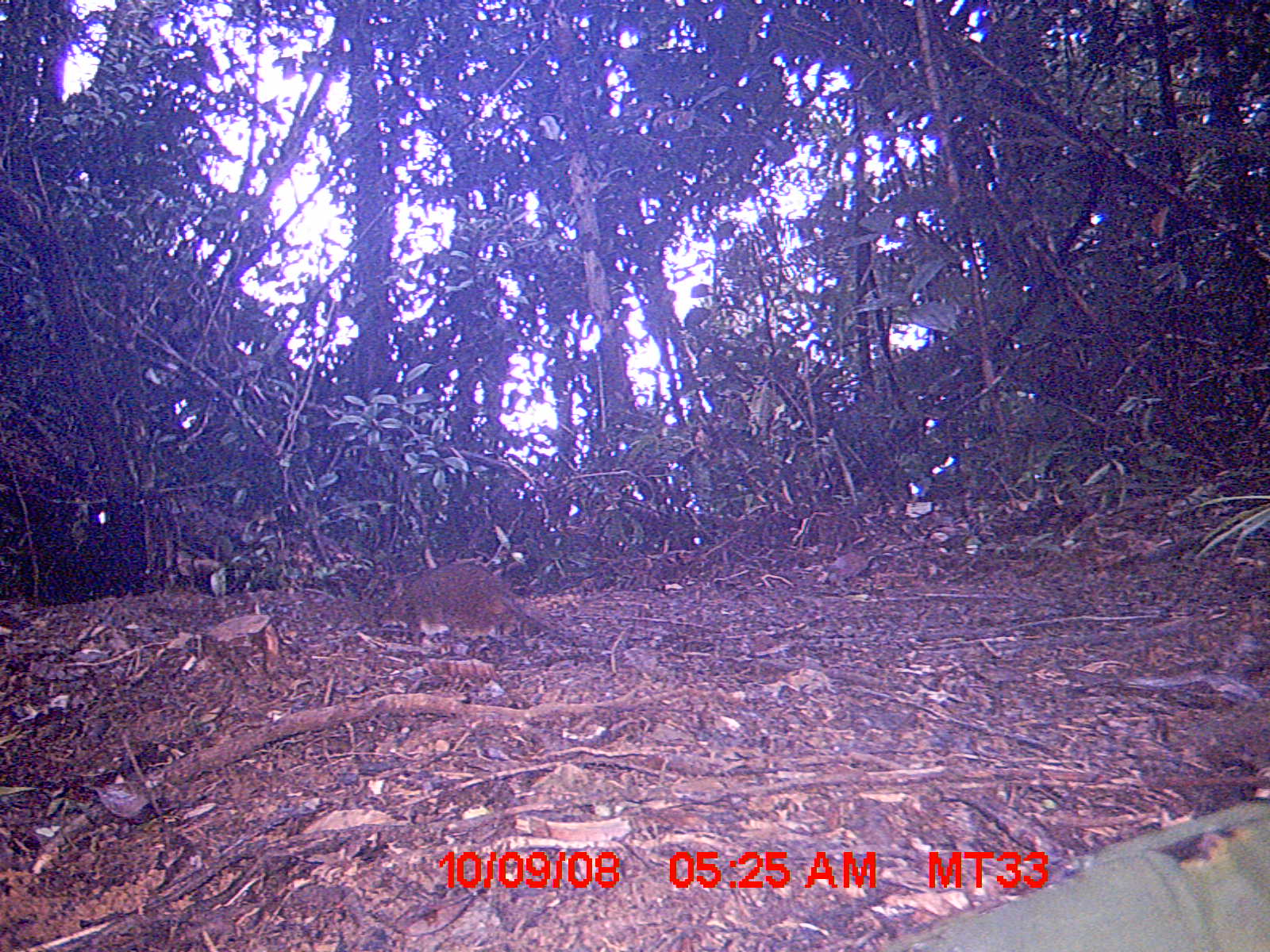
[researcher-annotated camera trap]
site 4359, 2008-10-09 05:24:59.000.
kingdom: Animalia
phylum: Chordata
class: Aves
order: Coraciiformes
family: Brachypteraciidae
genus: Brachypteracias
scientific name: Brachypteracias squamiger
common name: scaly ground-roller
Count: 1.